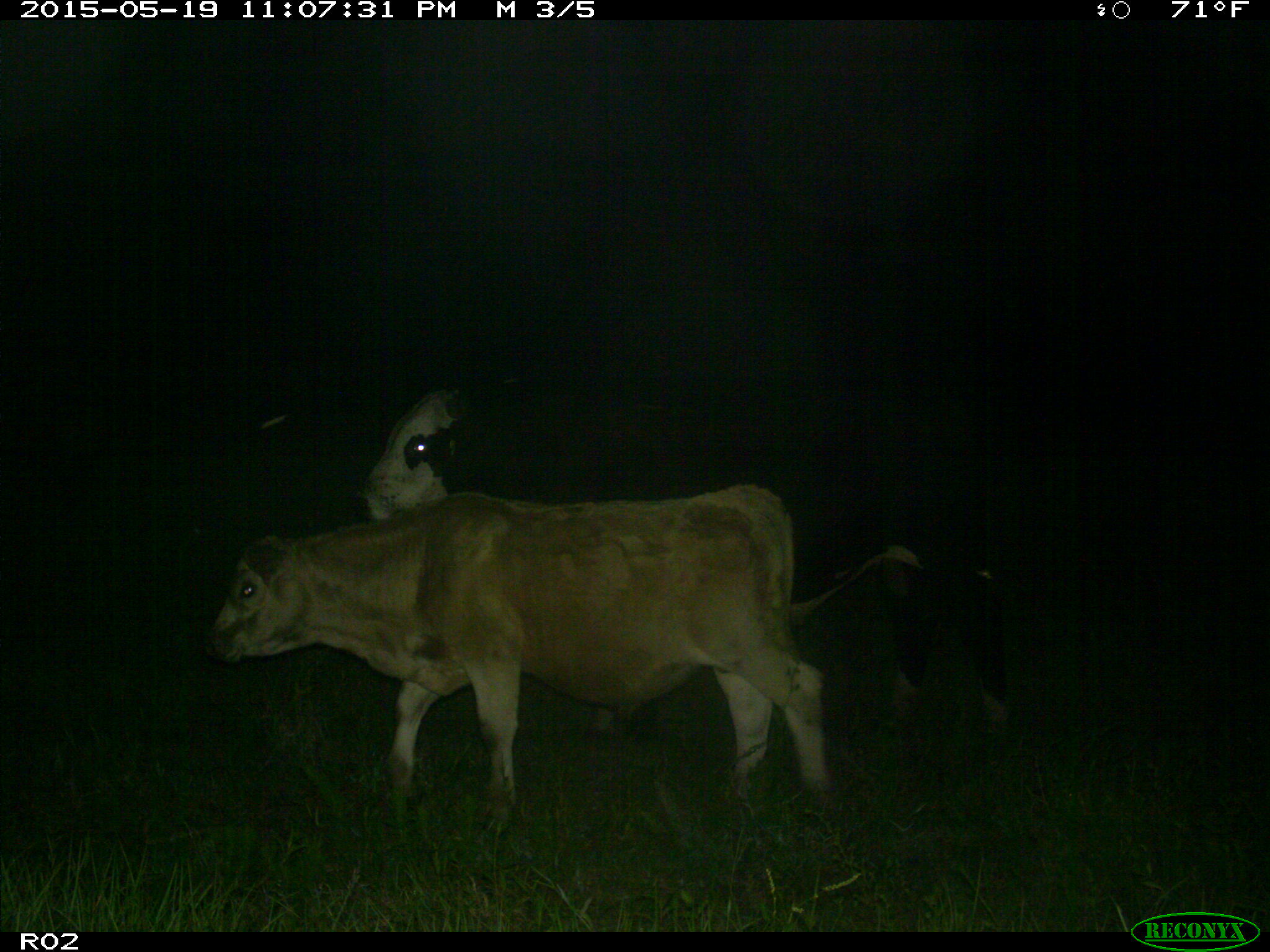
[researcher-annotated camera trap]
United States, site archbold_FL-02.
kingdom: Animalia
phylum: Chordata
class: Mammalia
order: Artiodactyla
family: Bovidae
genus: Bos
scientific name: Bos taurus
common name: domestic cow